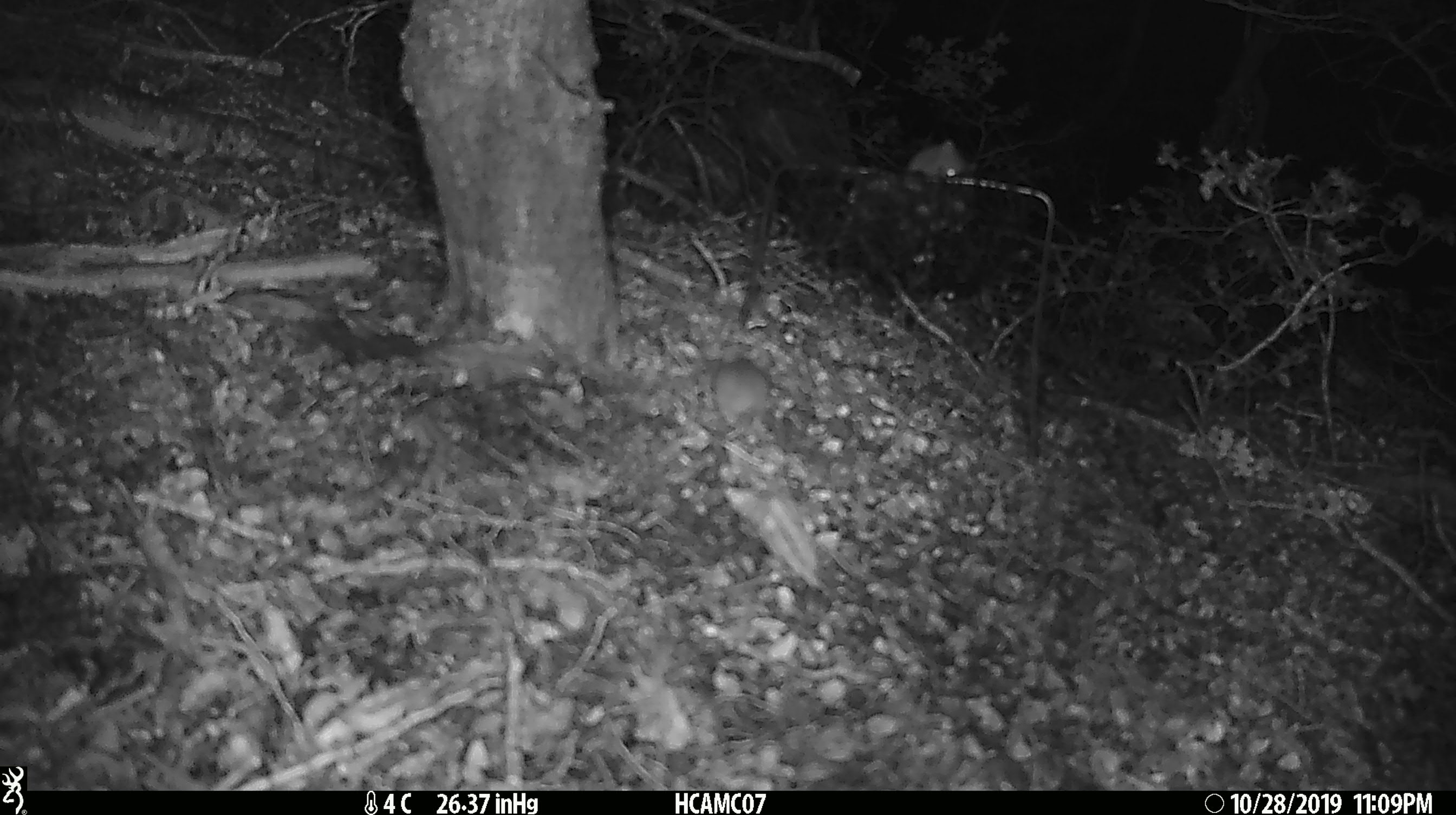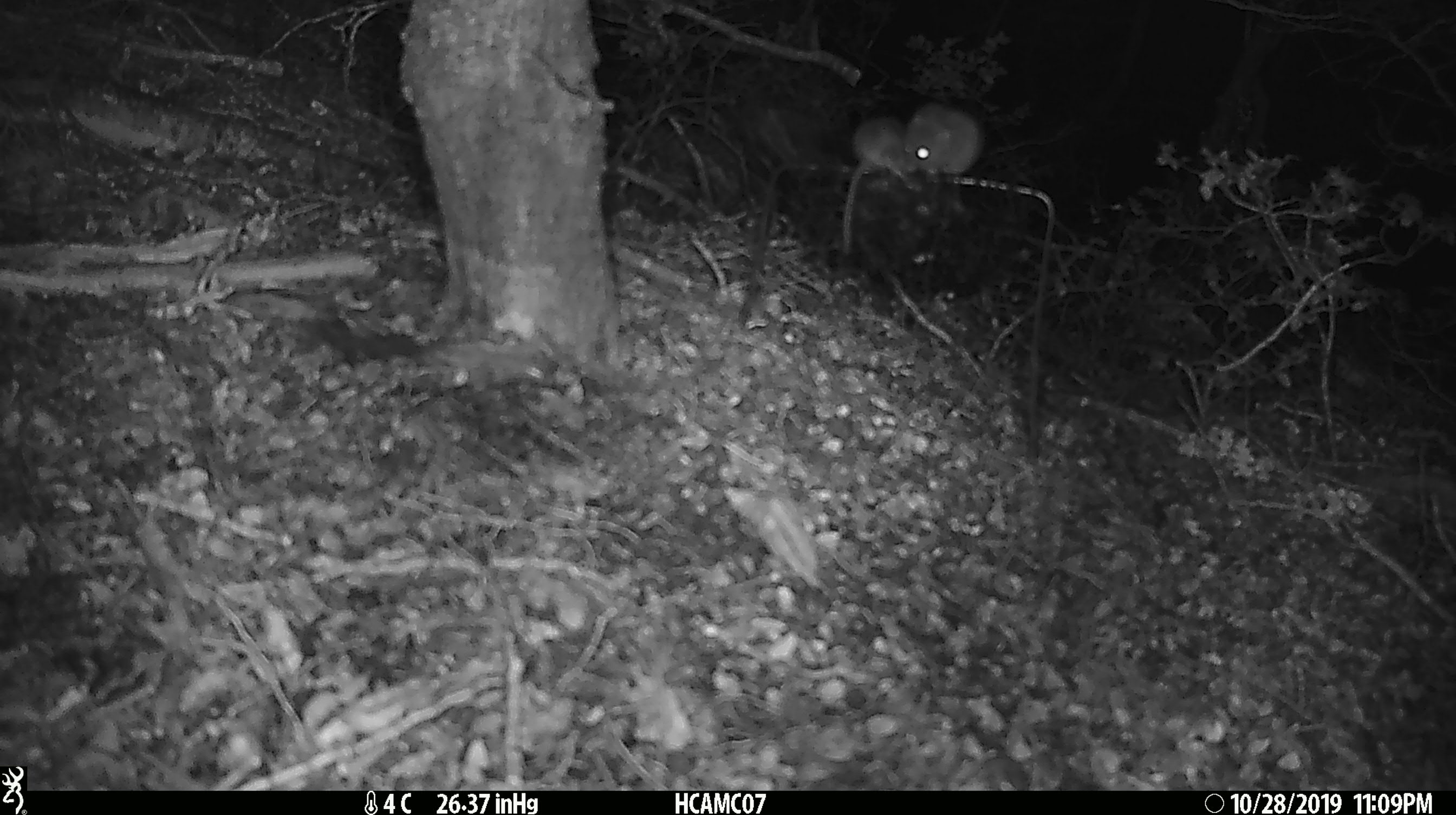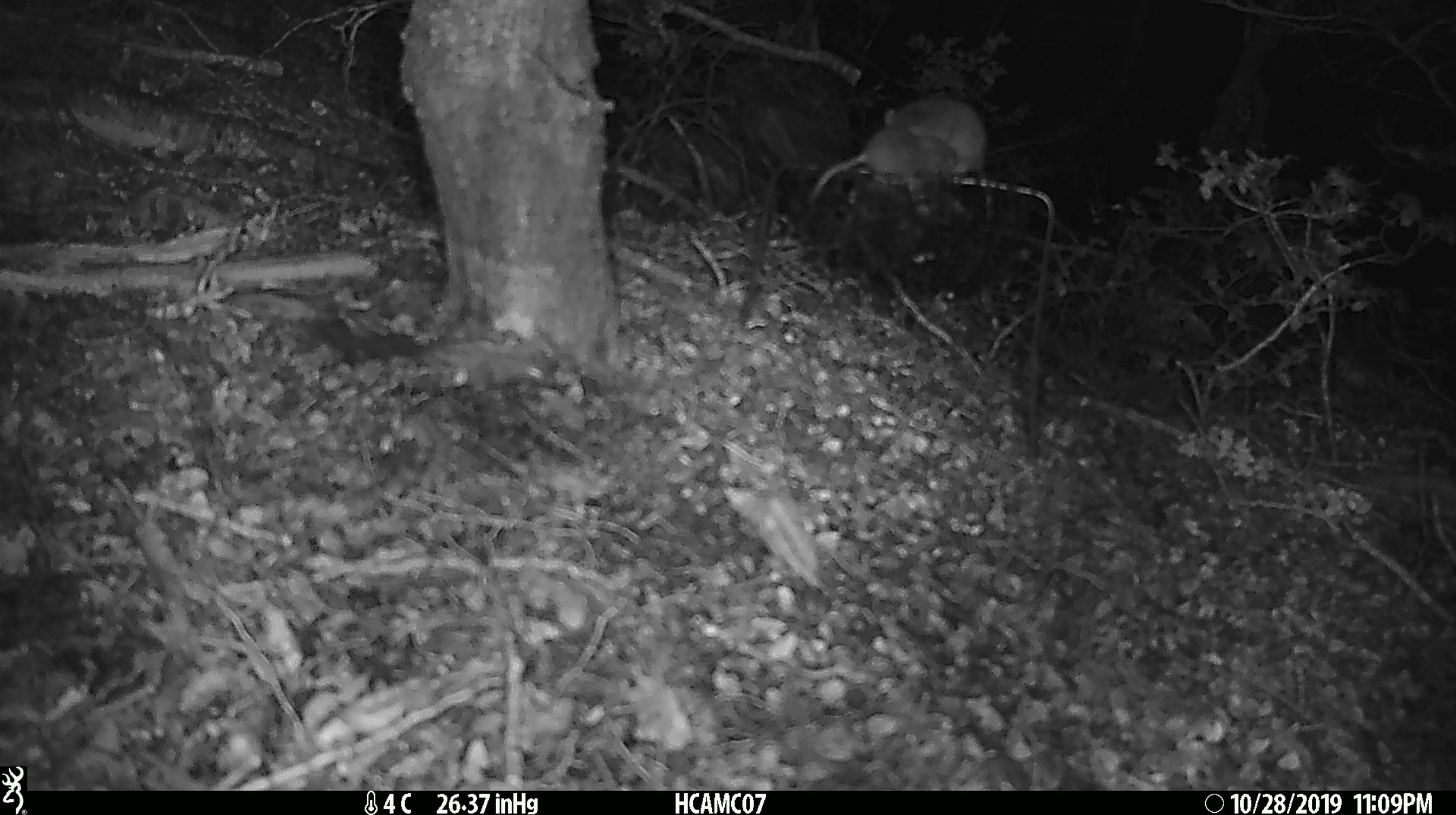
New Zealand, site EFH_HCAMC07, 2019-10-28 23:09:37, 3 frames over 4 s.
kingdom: Animalia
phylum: Chordata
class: Mammalia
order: Rodentia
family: Muridae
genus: Mus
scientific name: Mus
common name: mouse